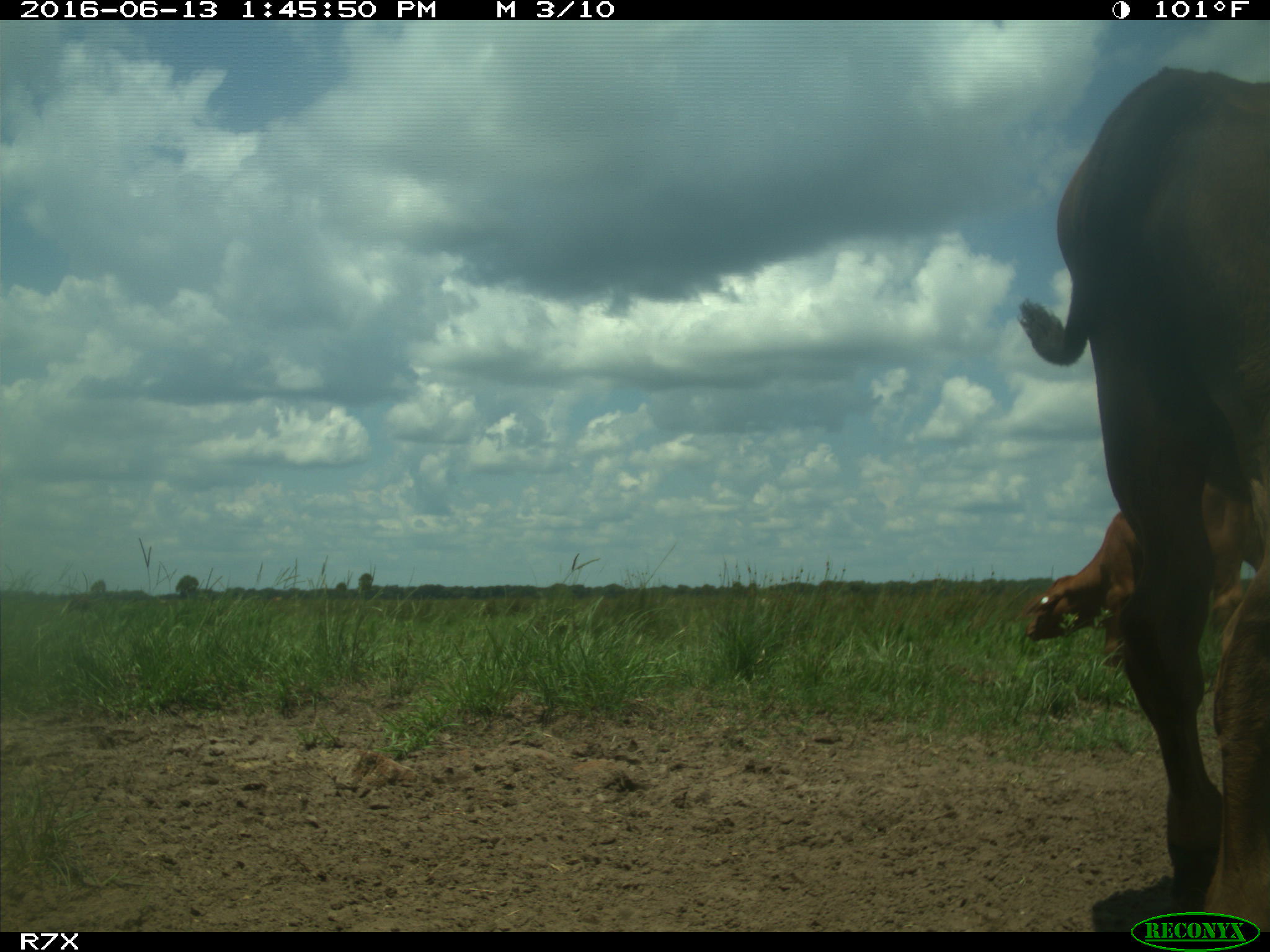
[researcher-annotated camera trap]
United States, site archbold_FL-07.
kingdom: Animalia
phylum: Chordata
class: Mammalia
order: Artiodactyla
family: Bovidae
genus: Bos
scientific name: Bos taurus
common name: domestic cow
Bos taurus (domestic cow).